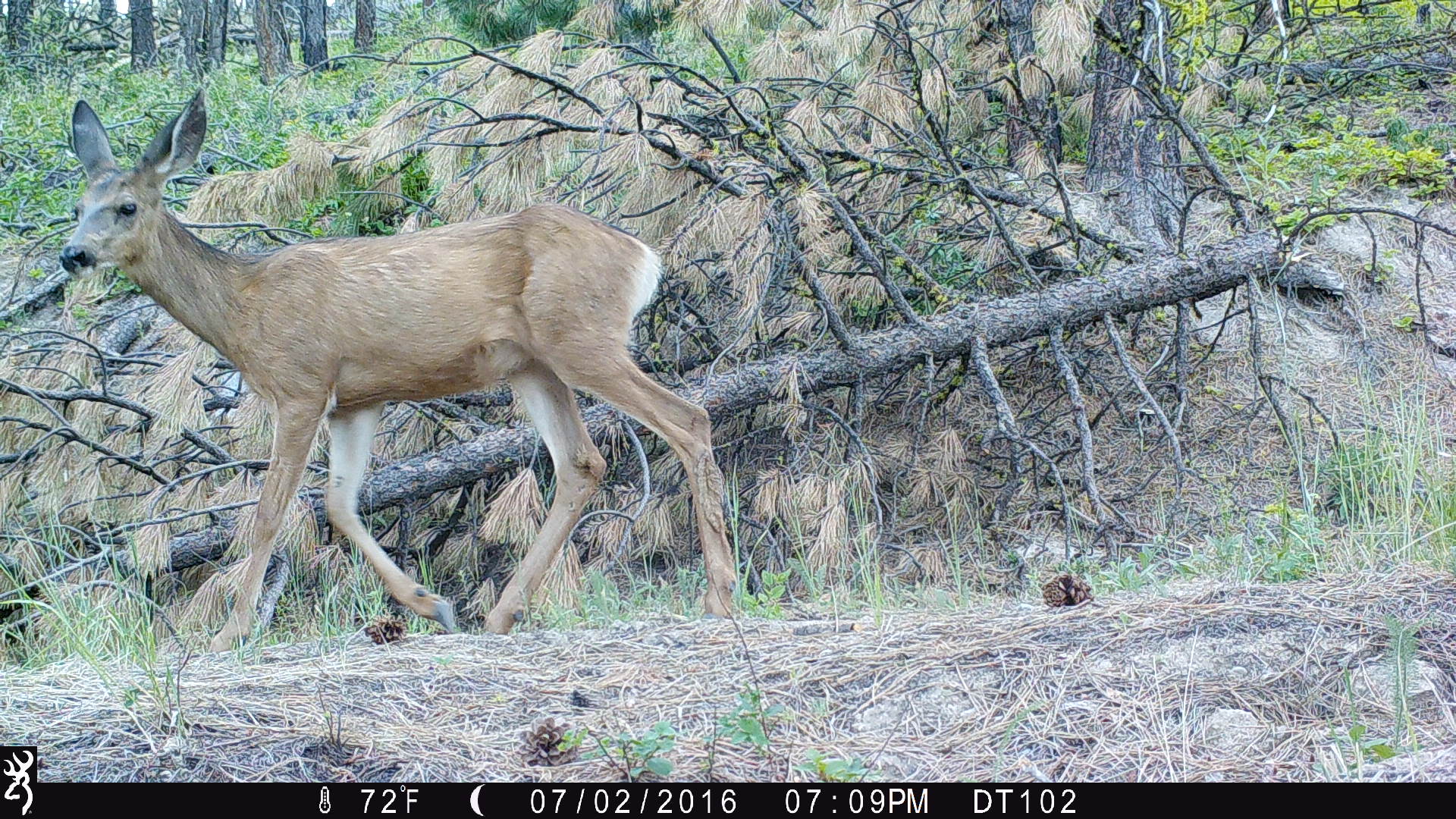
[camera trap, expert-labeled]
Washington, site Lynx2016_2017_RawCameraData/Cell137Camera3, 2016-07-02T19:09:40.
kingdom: Animalia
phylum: Chordata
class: Mammalia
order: Artiodactyla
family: Cervidae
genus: Odocoileus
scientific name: Odocoileus hemionus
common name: mule deer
Odocoileus hemionus (mule deer). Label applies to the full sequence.